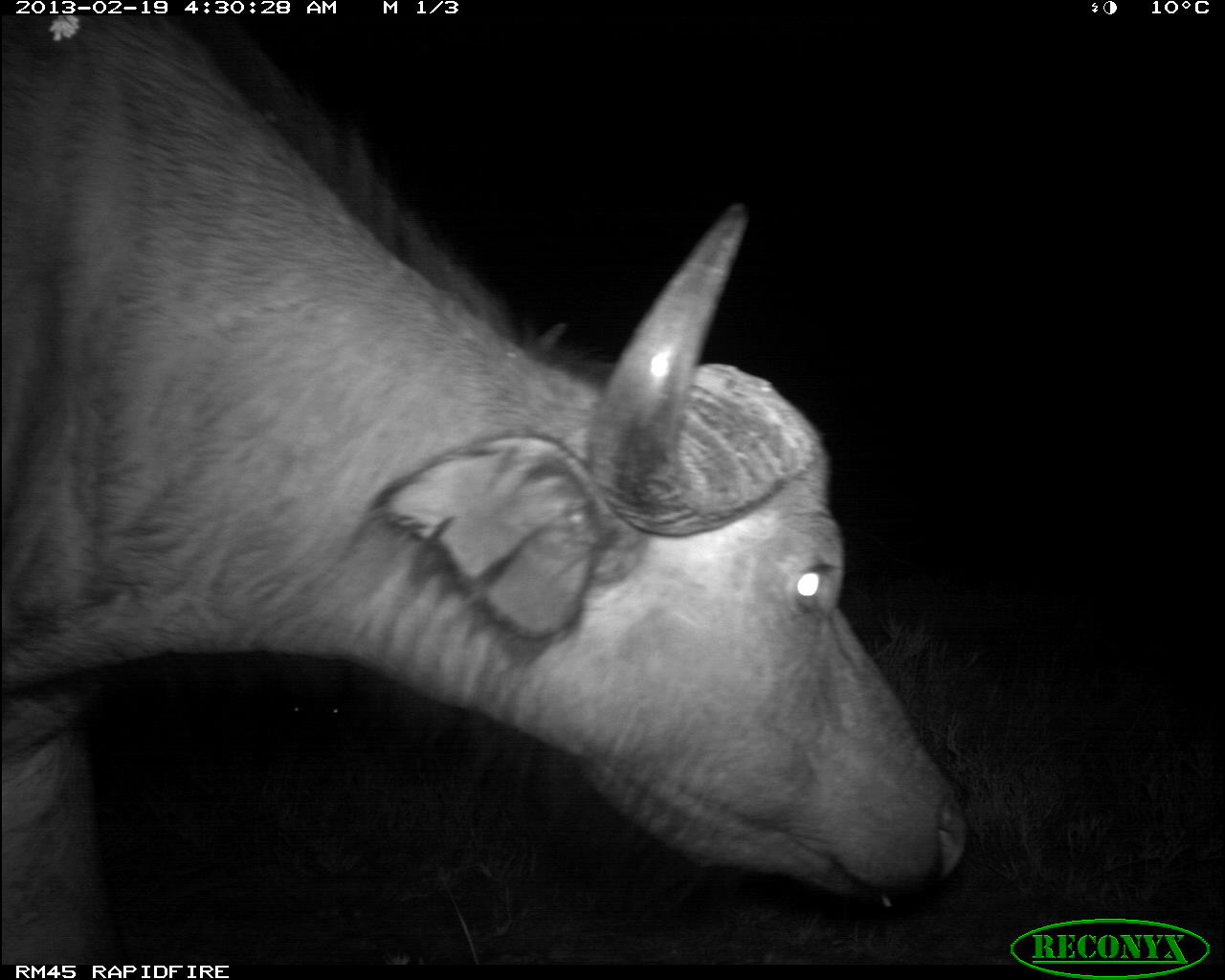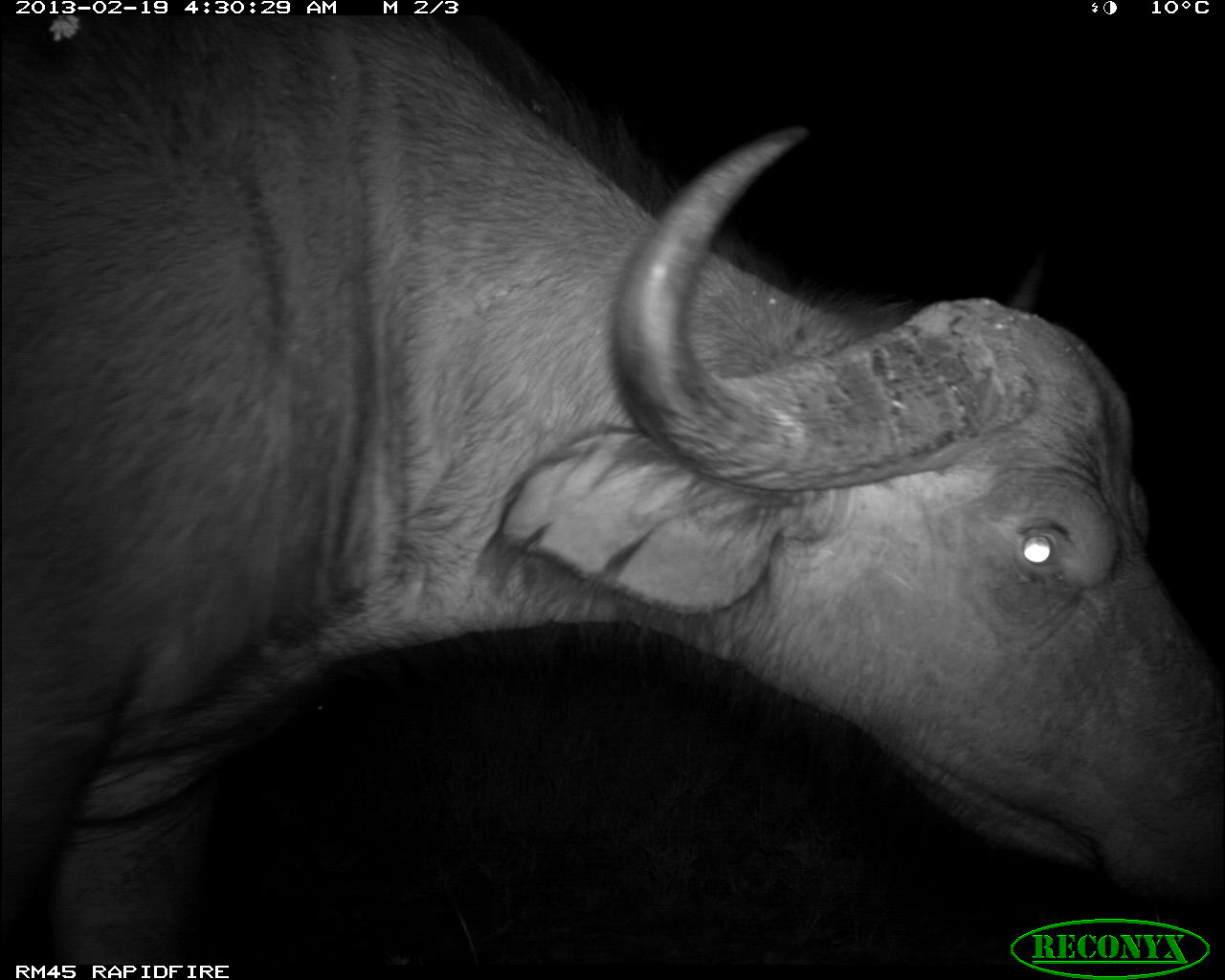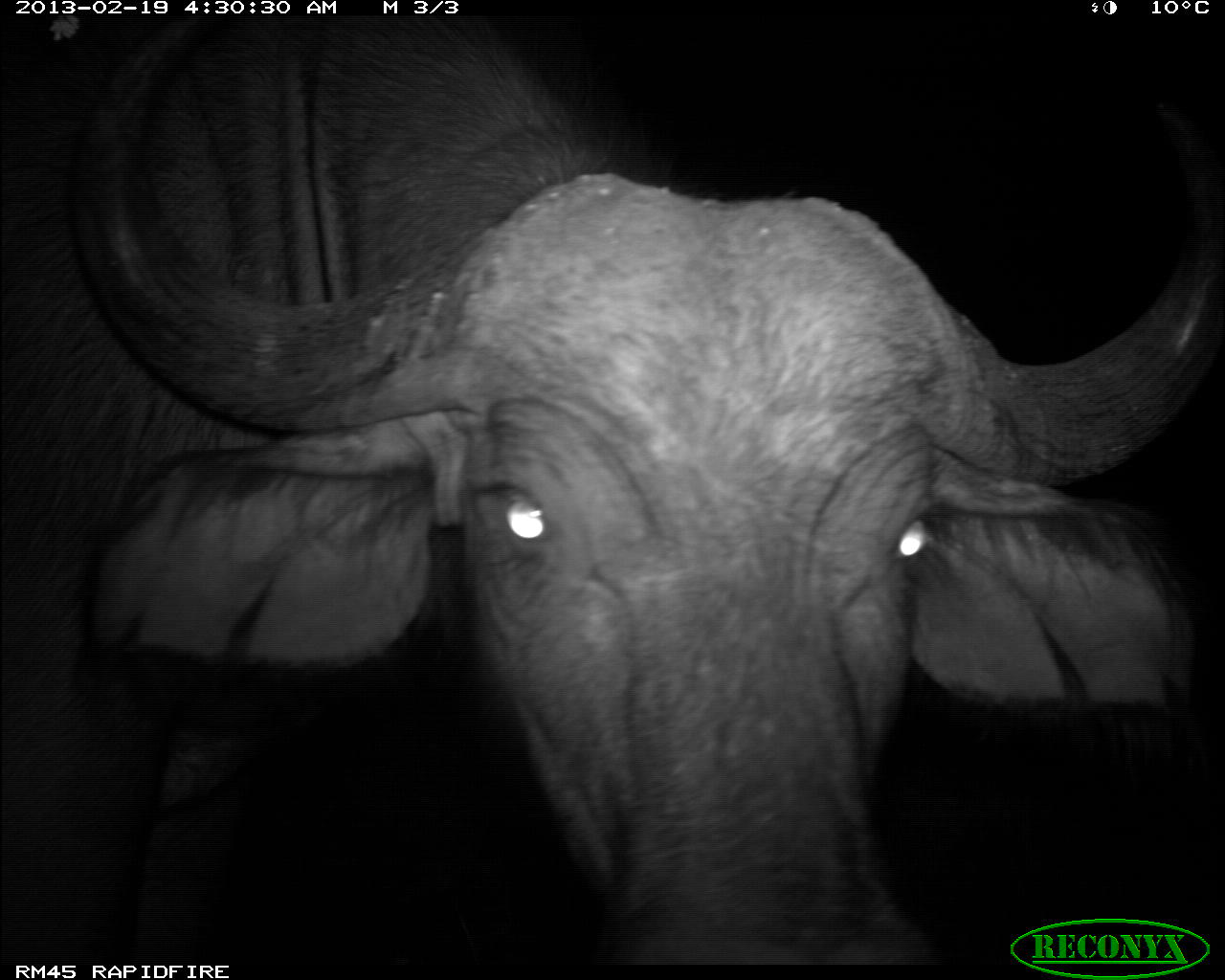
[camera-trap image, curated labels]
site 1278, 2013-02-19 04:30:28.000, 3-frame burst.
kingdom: Animalia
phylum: Chordata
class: Mammalia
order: Artiodactyla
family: Bovidae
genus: Syncerus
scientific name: Syncerus caffer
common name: african buffalo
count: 1